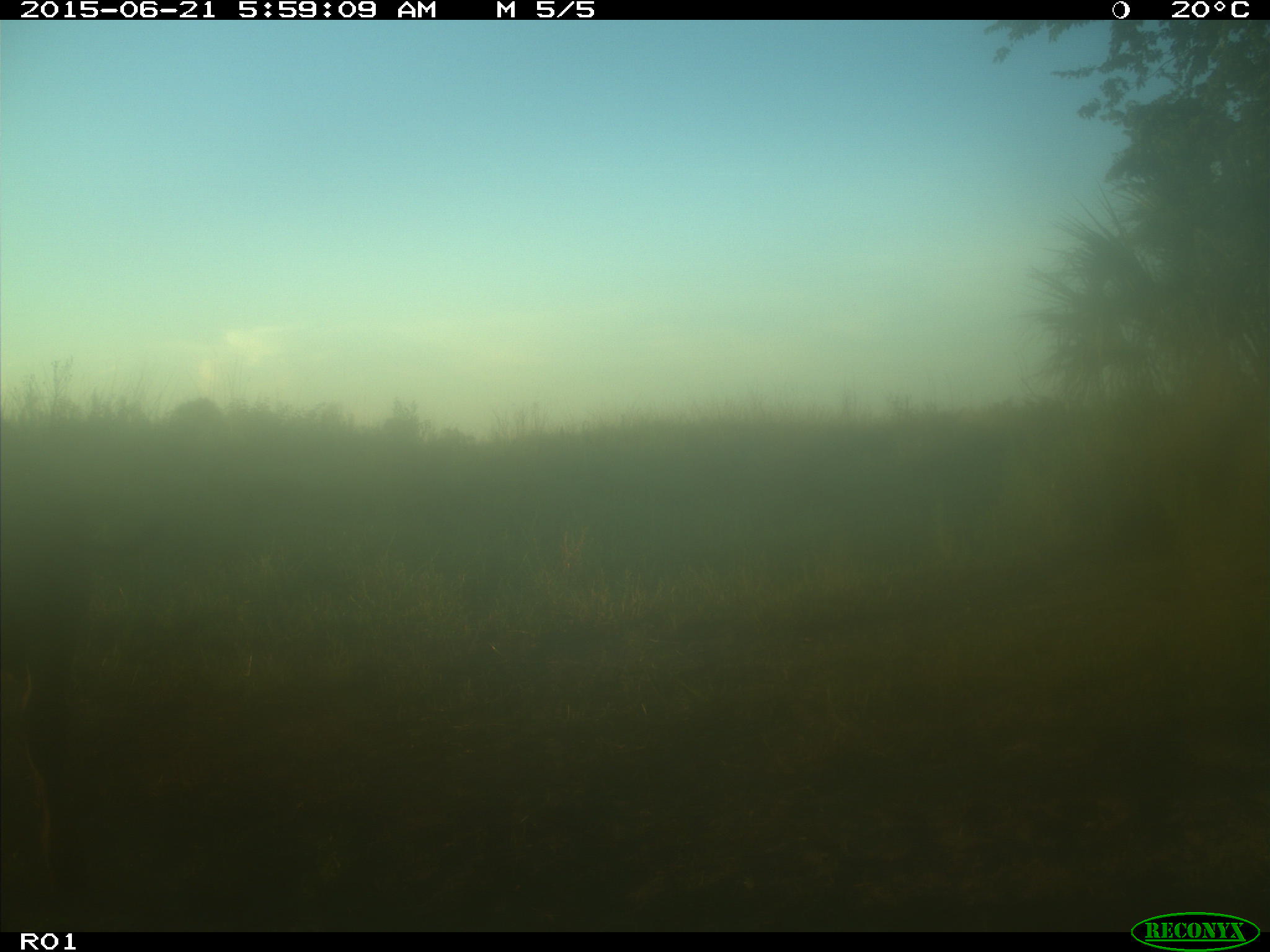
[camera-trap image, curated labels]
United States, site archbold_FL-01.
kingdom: Animalia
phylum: Chordata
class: Mammalia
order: Artiodactyla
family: Bovidae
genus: Bos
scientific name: Bos taurus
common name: domestic cow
Bos taurus (domestic cow).